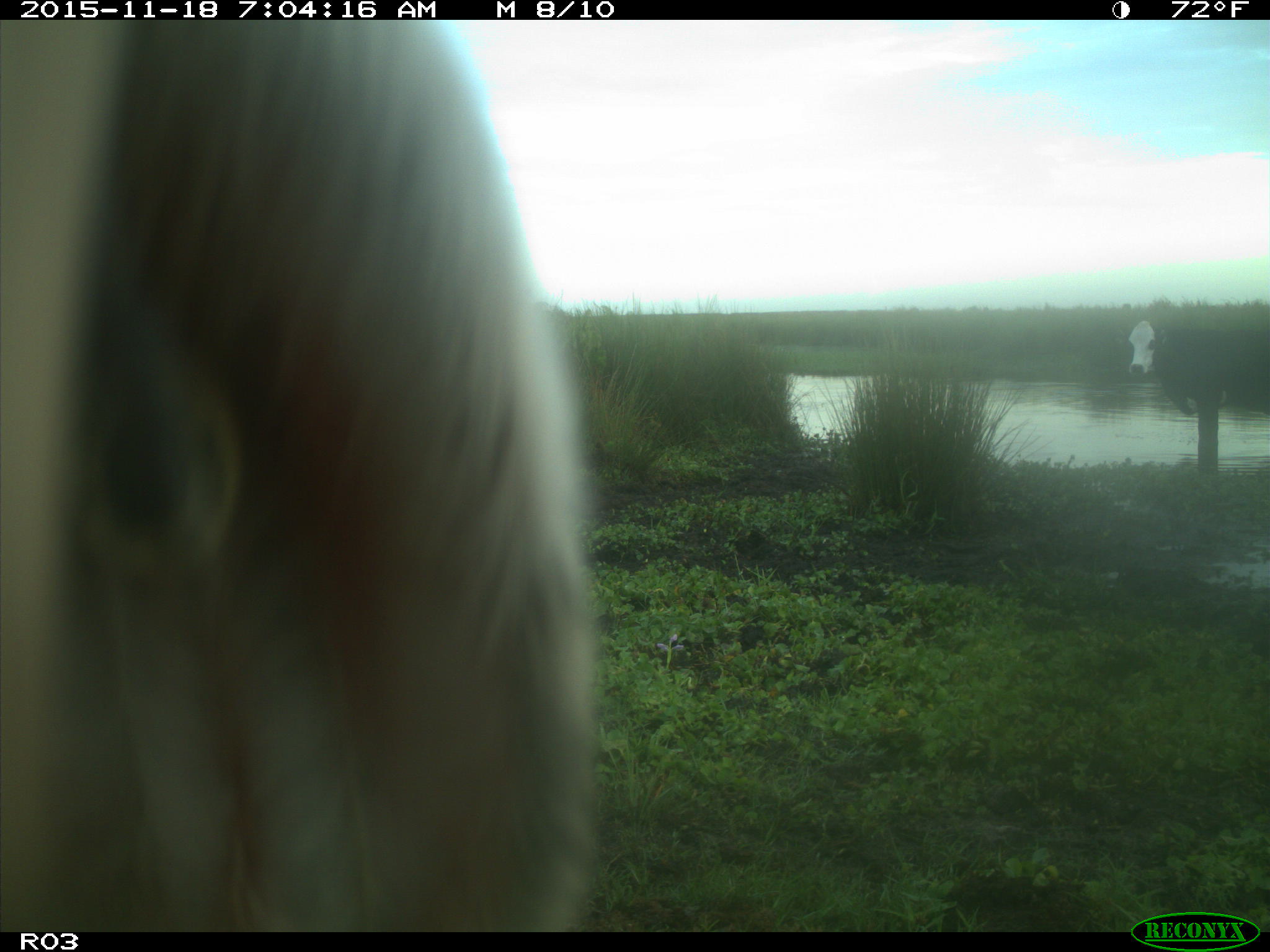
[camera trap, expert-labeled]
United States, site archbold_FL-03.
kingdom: Animalia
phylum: Chordata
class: Mammalia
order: Artiodactyla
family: Bovidae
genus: Bos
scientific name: Bos taurus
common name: domestic cow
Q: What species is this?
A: Bos taurus (domestic cow).